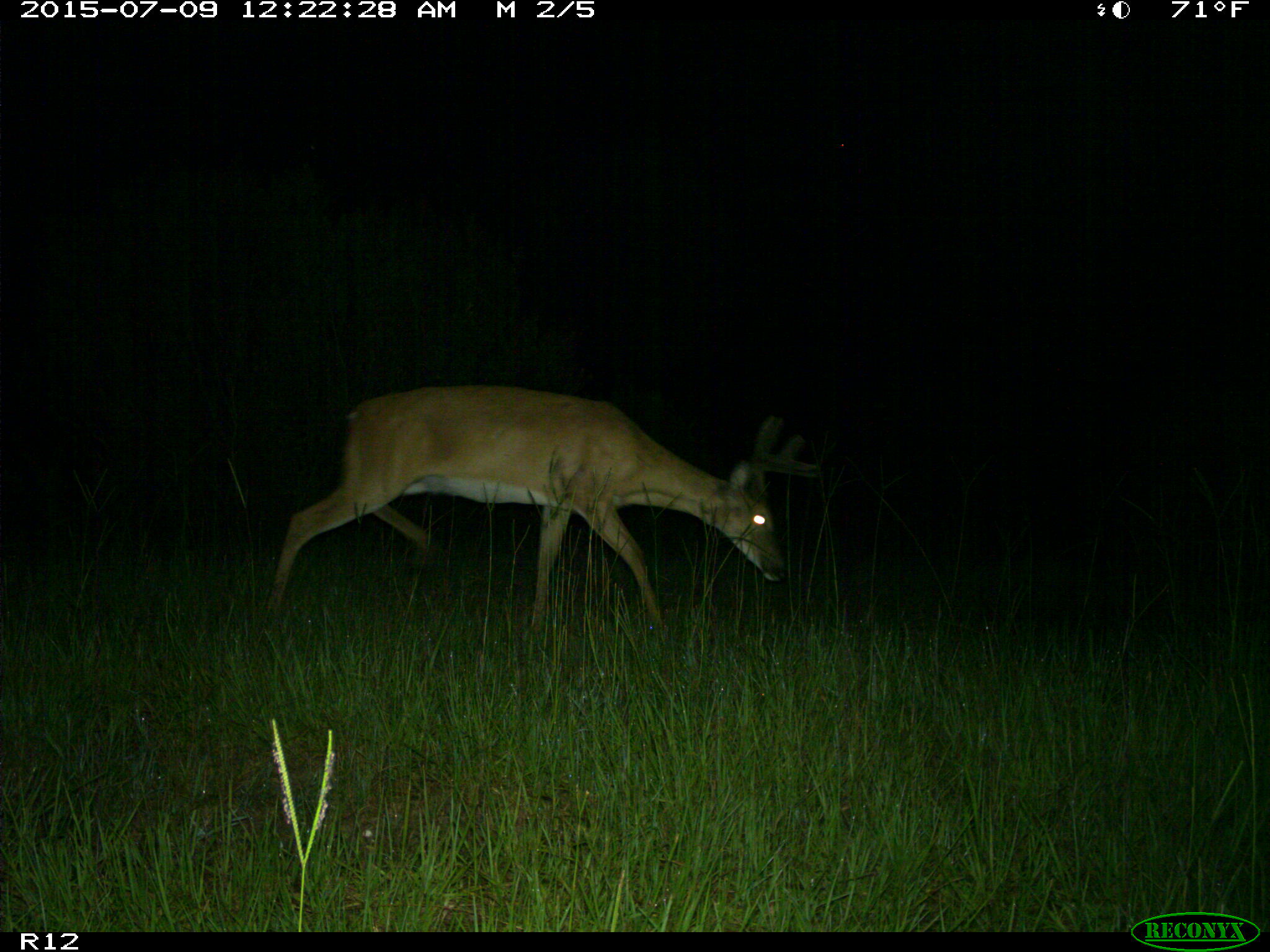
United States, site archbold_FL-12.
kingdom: Animalia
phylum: Chordata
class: Mammalia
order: Artiodactyla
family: Cervidae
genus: Odocoileus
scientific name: Odocoileus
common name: deer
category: unidentified deer